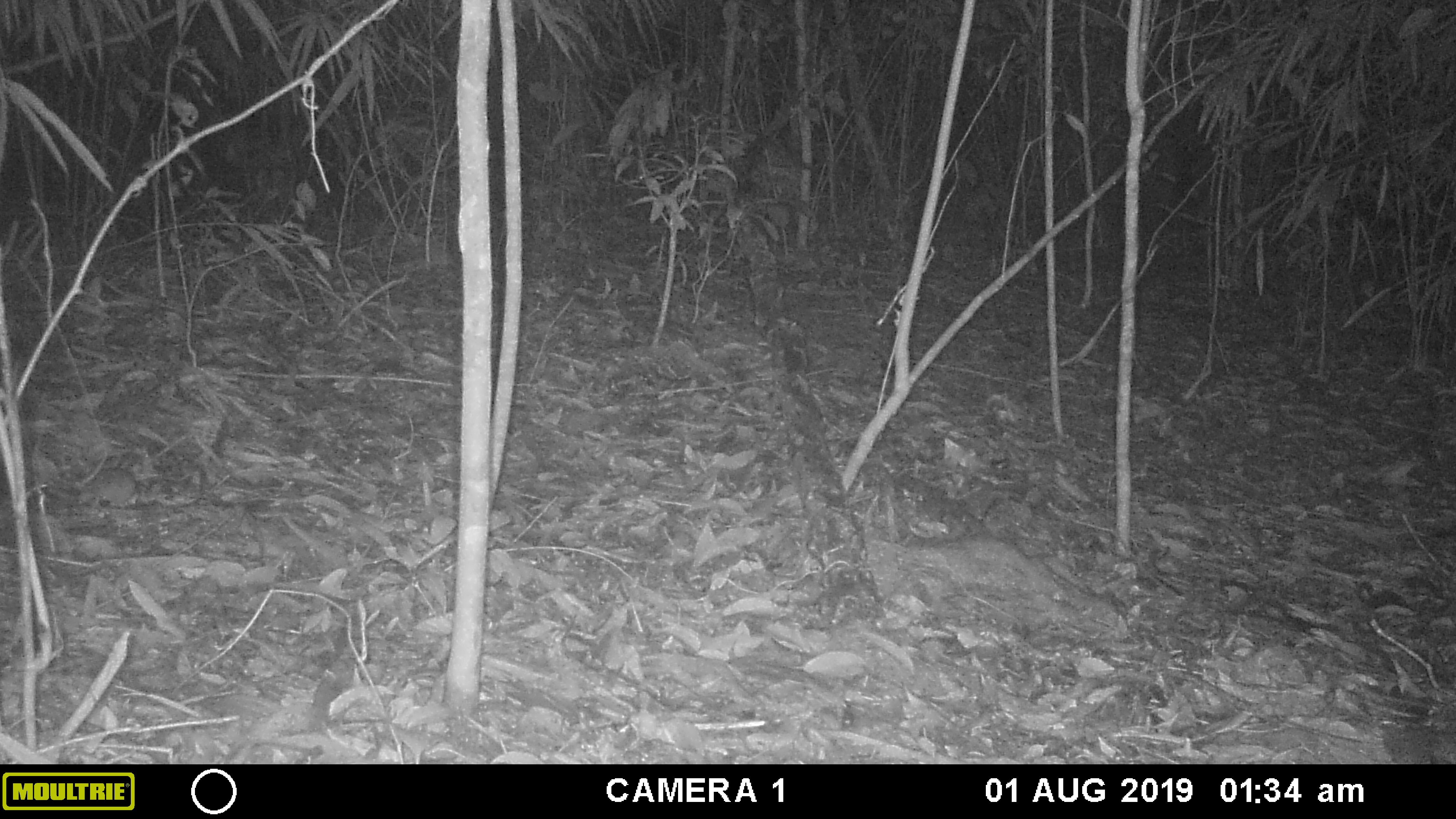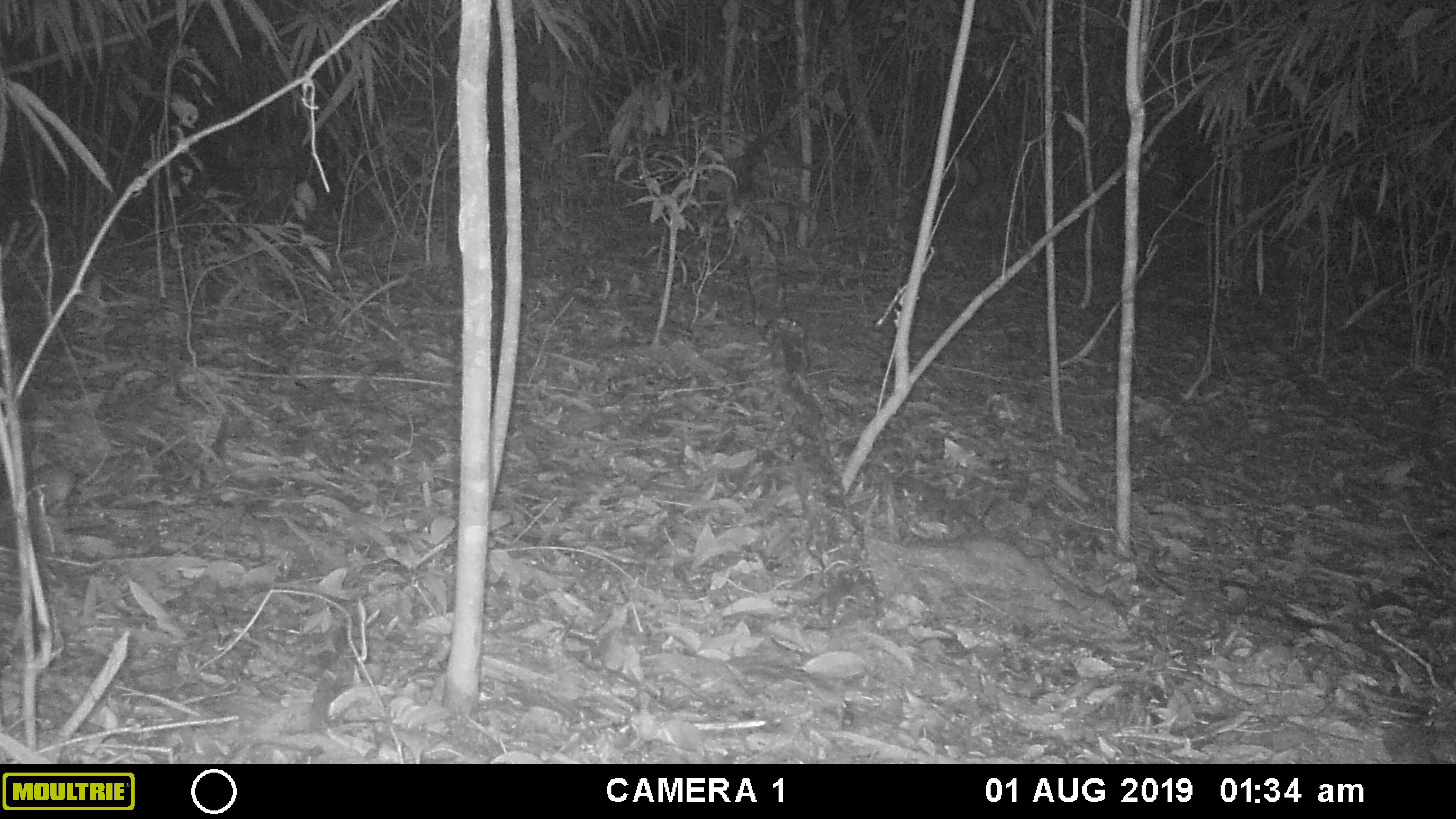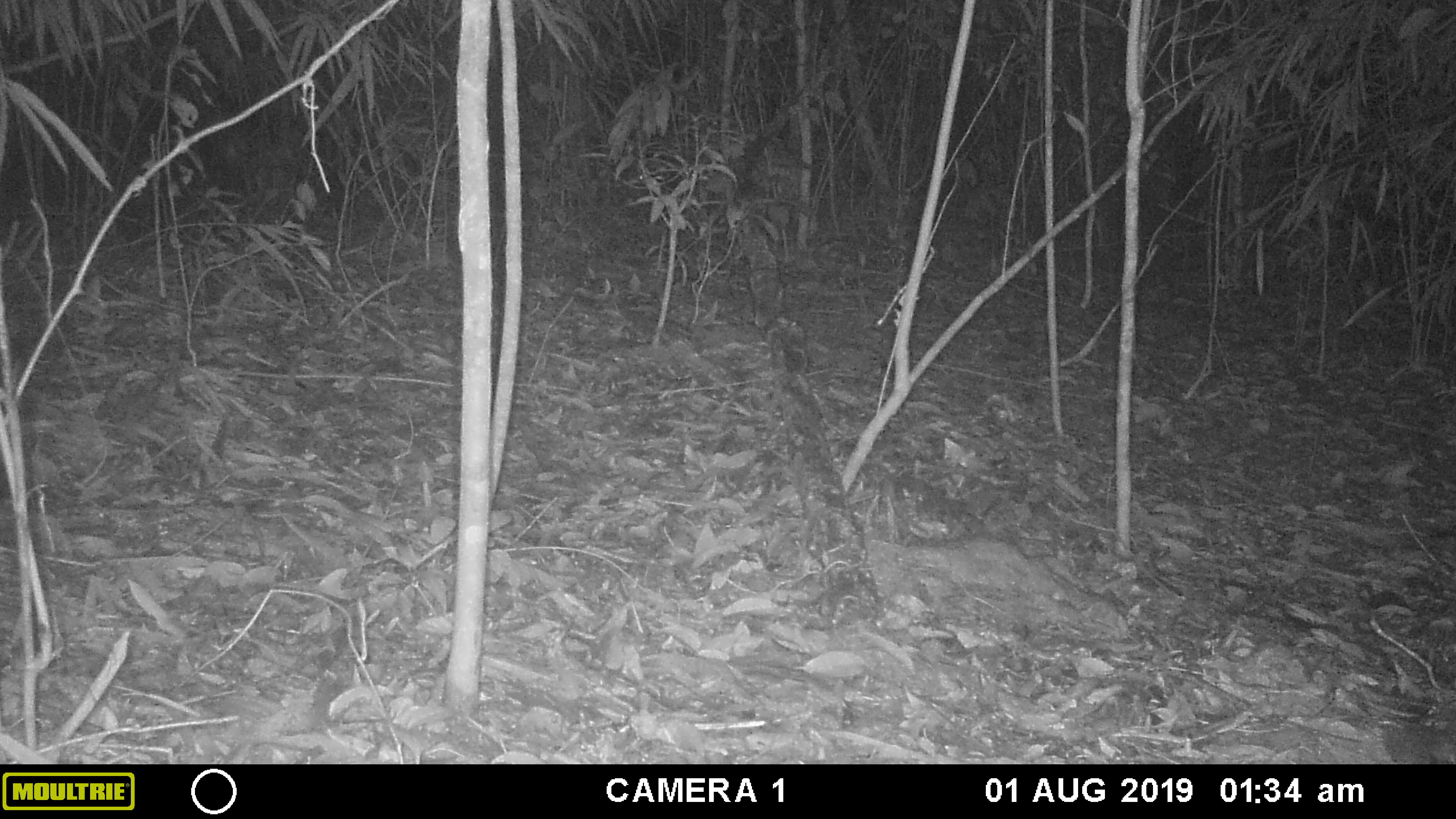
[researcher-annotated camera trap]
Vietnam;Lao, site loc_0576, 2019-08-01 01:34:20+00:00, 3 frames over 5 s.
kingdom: Animalia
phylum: Chordata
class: Mammalia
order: Rodentia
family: Muridae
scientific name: Muridae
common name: old-world mice and rats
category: unidentified murid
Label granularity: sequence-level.